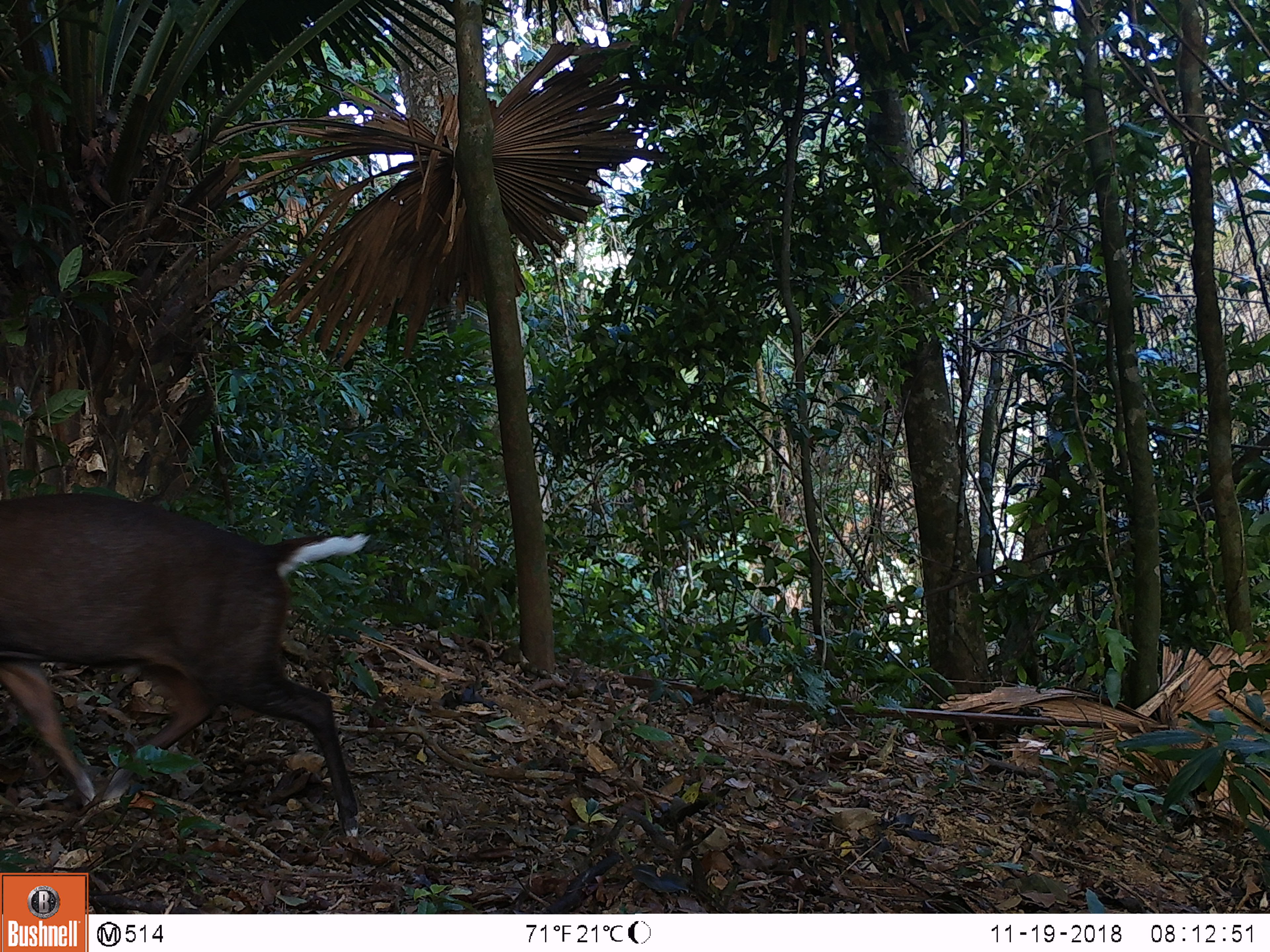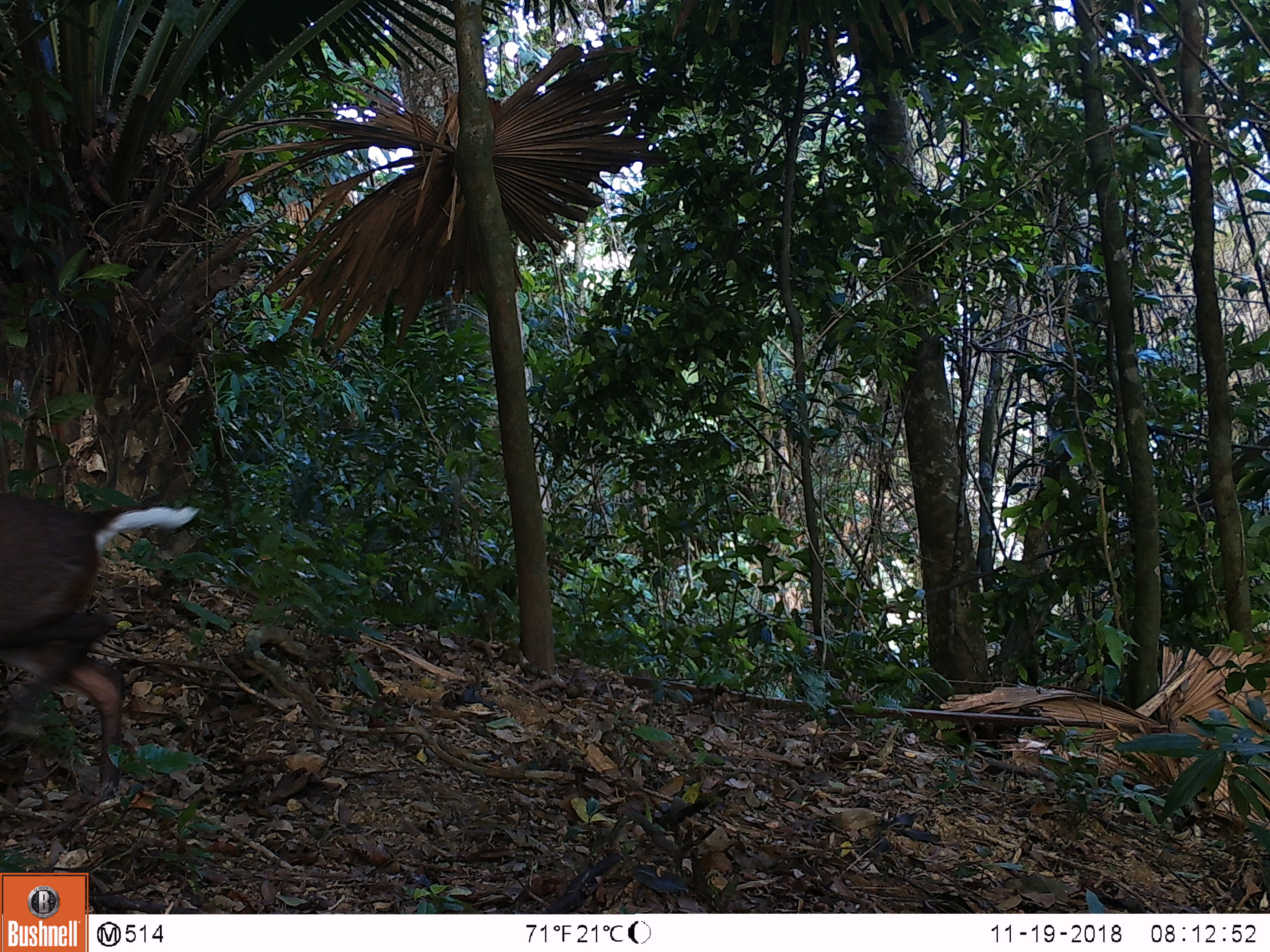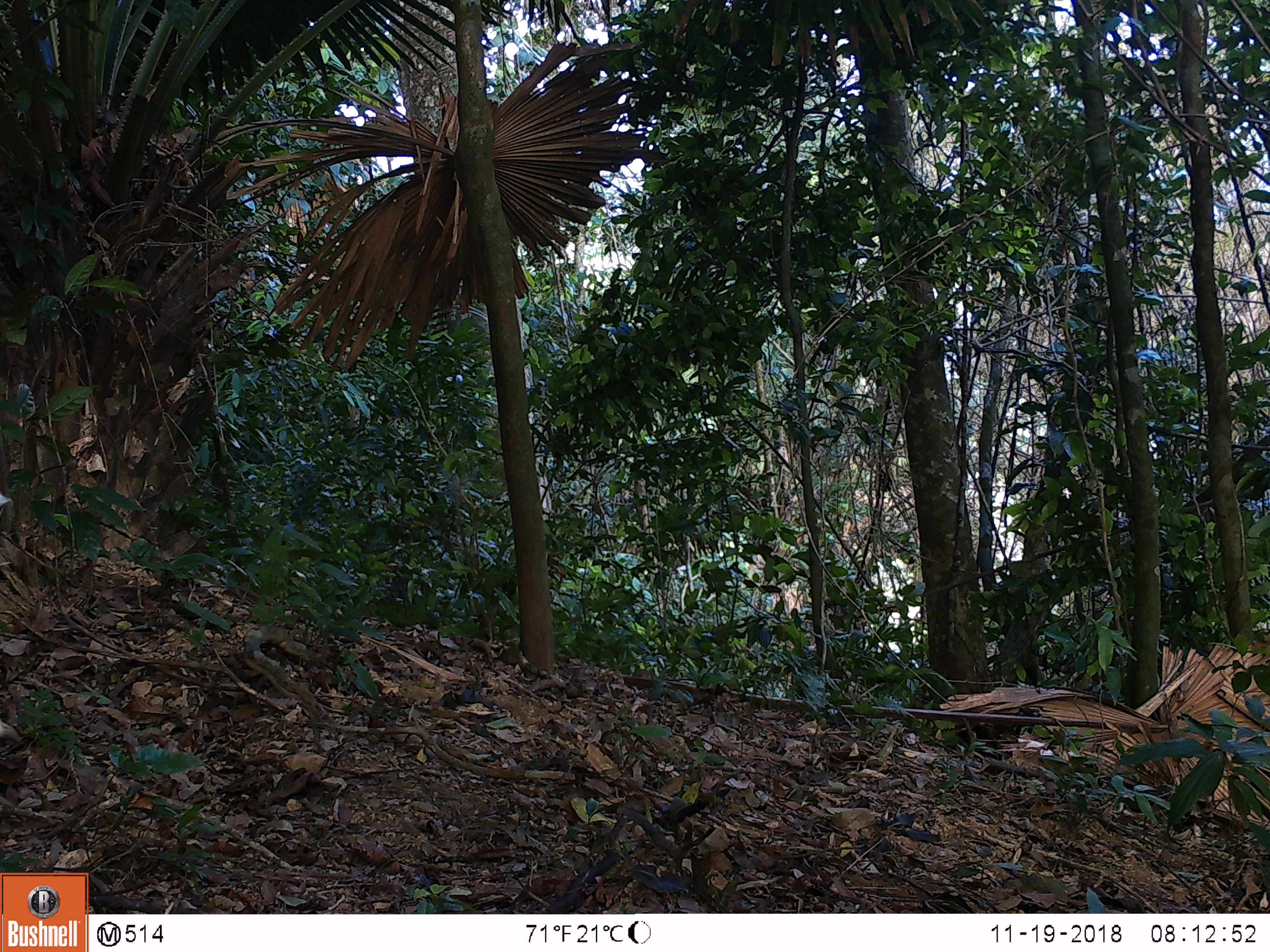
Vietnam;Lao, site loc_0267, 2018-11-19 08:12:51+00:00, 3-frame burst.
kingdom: Animalia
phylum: Chordata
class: Mammalia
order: Artiodactyla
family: Cervidae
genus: Muntiacus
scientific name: Muntiacus rooseveltorum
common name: roosevelt's muntjac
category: roosevelts muntjac group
Roosevelts muntjac group (roosevelt's muntjac) (Muntiacus rooseveltorum). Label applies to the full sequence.